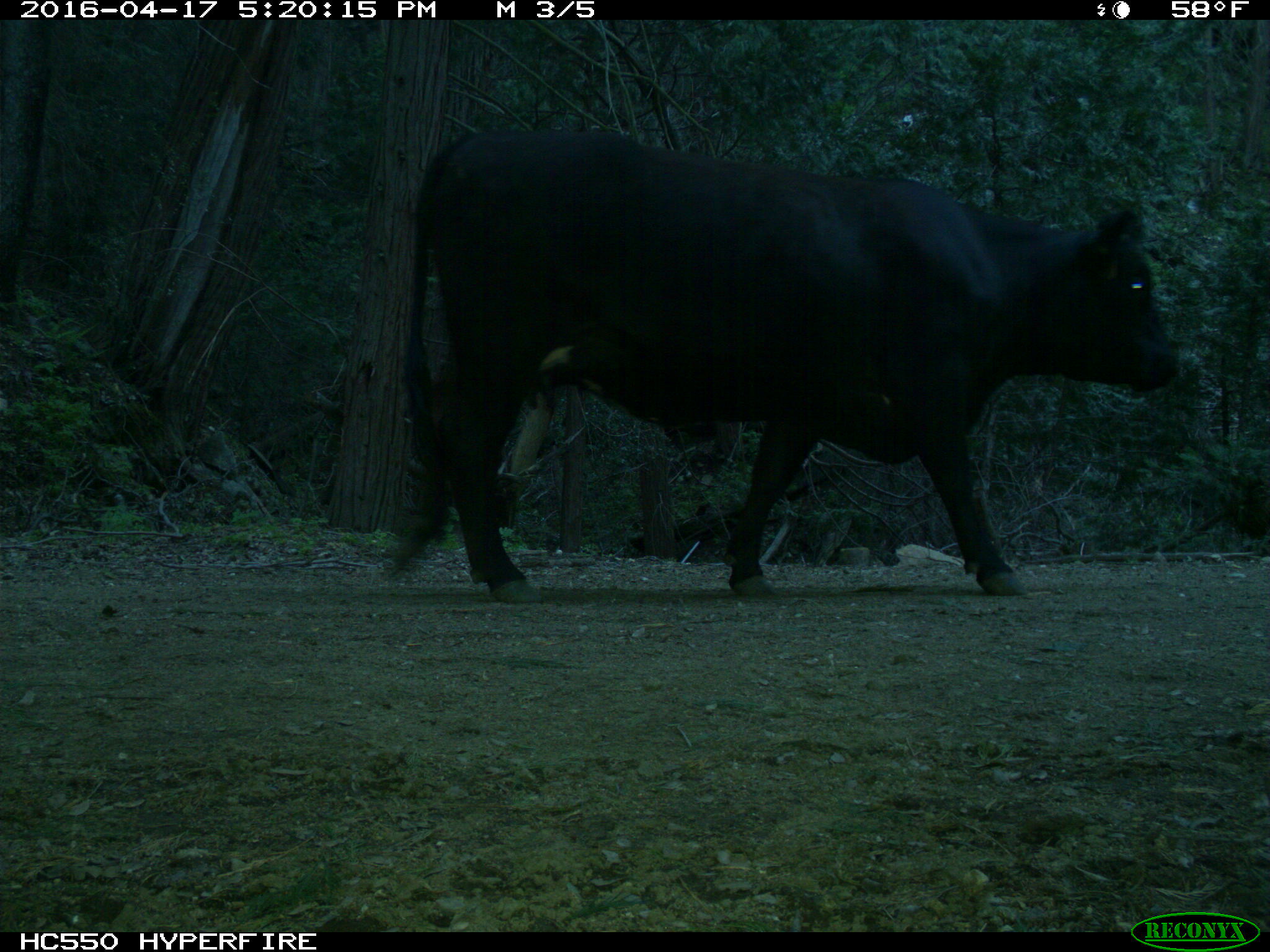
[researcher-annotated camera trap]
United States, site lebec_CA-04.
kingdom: Animalia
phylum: Chordata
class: Mammalia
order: Artiodactyla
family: Bovidae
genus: Bos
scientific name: Bos taurus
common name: domestic cow